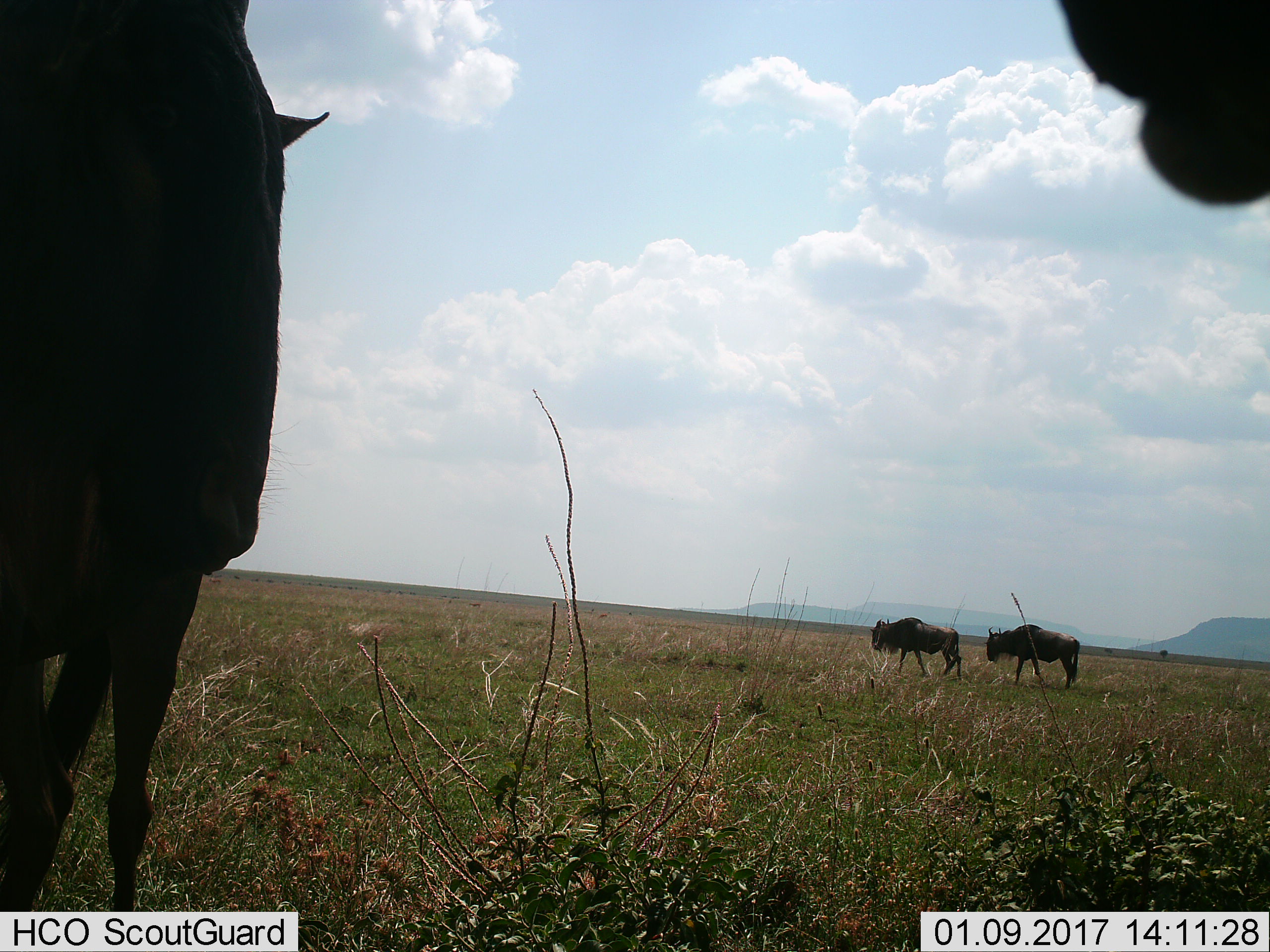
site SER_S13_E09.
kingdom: Animalia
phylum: Chordata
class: Mammalia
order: Artiodactyla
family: Bovidae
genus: Connochaetes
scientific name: Connochaetes taurinus taurinus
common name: blue wildebeest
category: wildebeestblue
Wildebeestblue (blue wildebeest) (Connochaetes taurinus taurinus), count 4. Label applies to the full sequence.